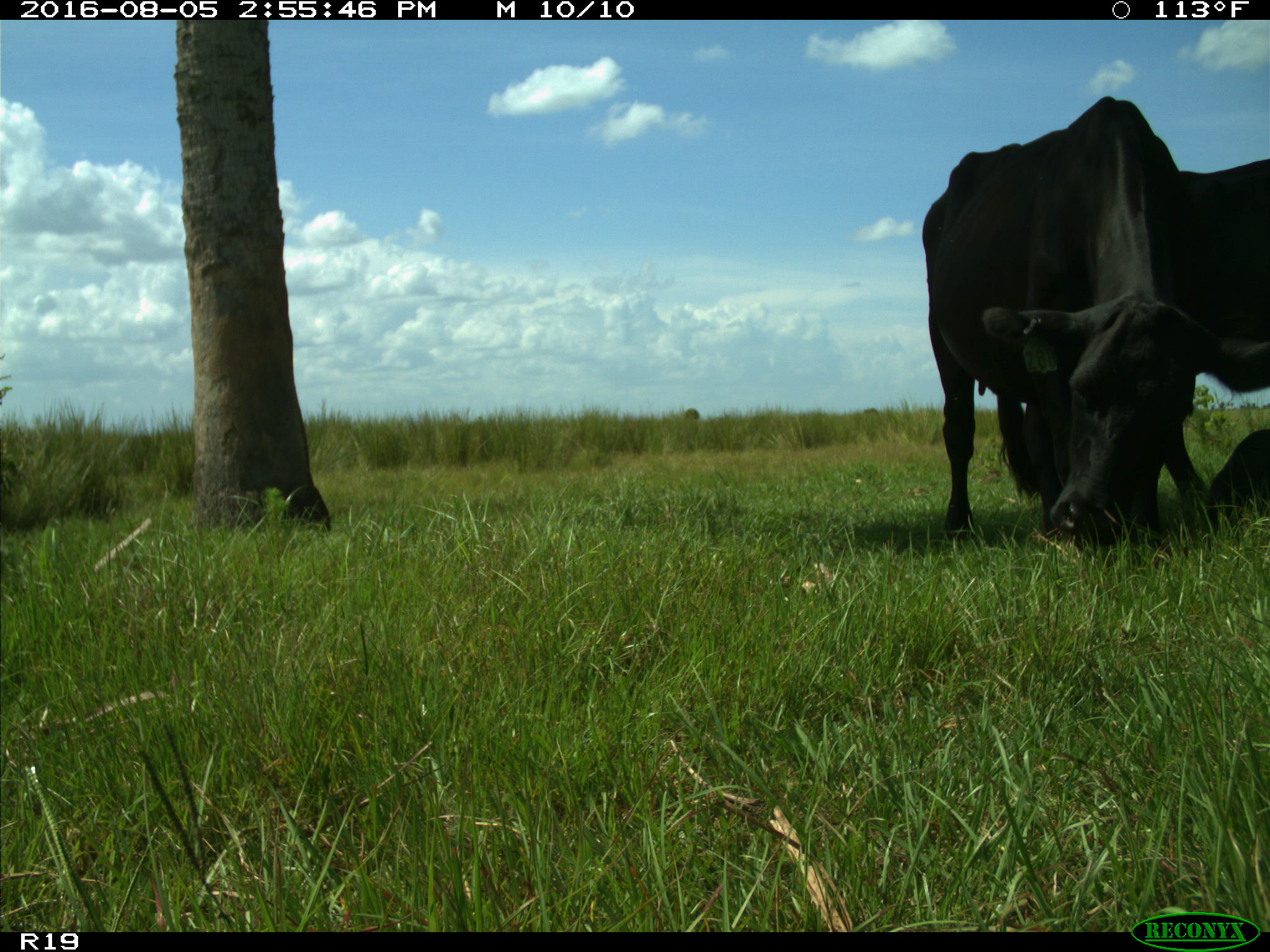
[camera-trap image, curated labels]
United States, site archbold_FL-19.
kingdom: Animalia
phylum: Chordata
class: Mammalia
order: Artiodactyla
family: Bovidae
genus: Bos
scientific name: Bos taurus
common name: domestic cow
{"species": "Bos taurus (domestic cow)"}